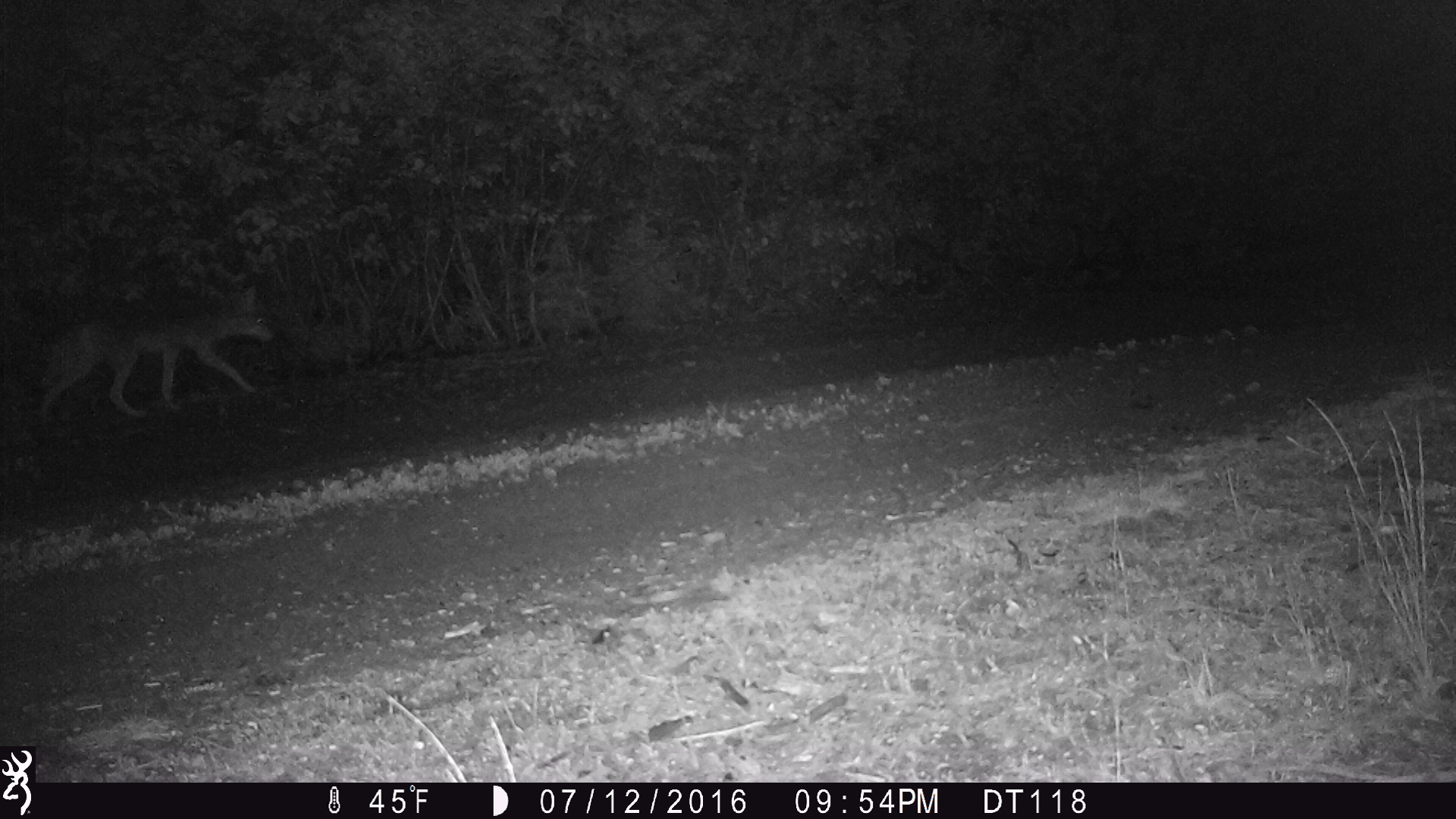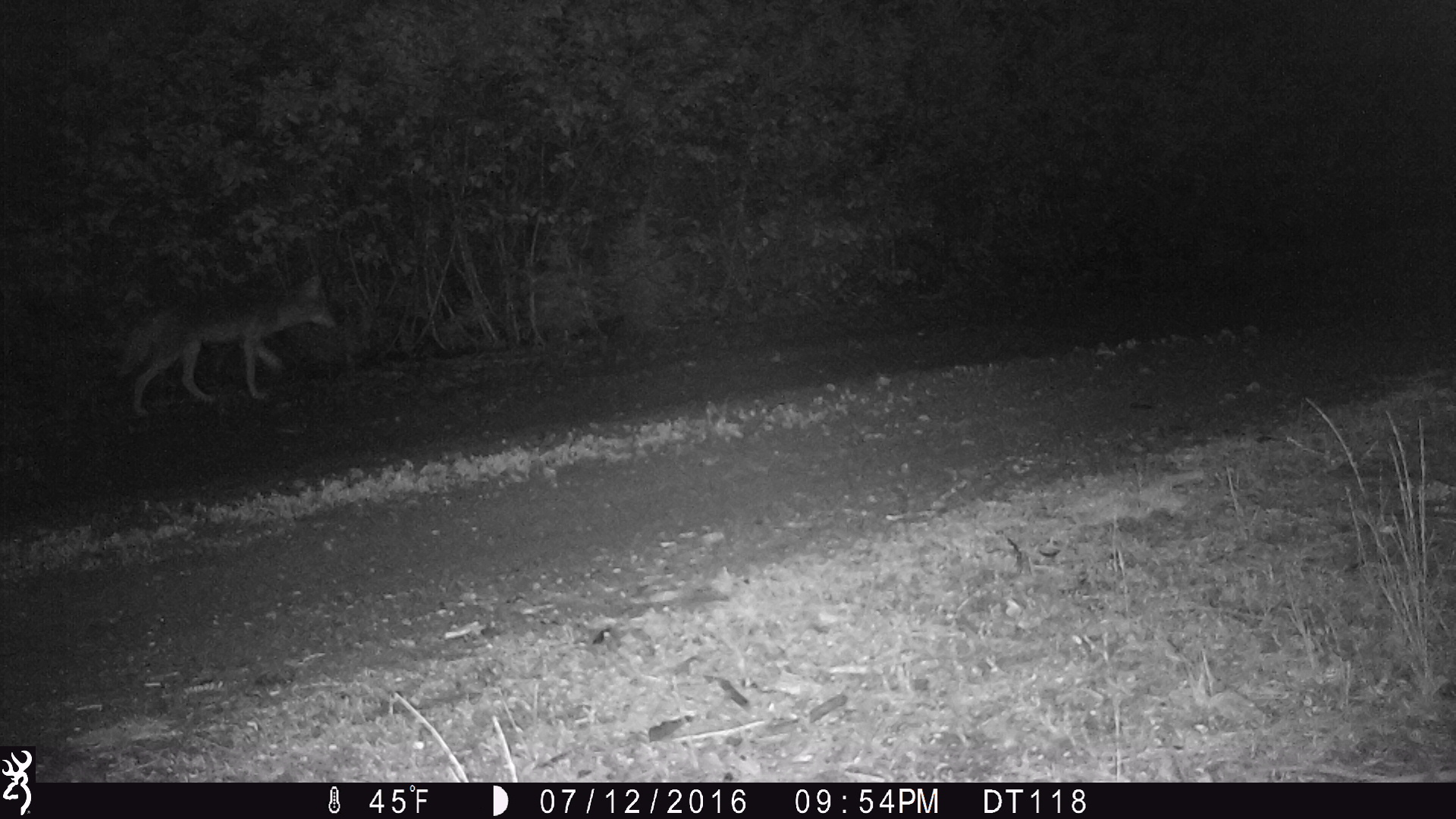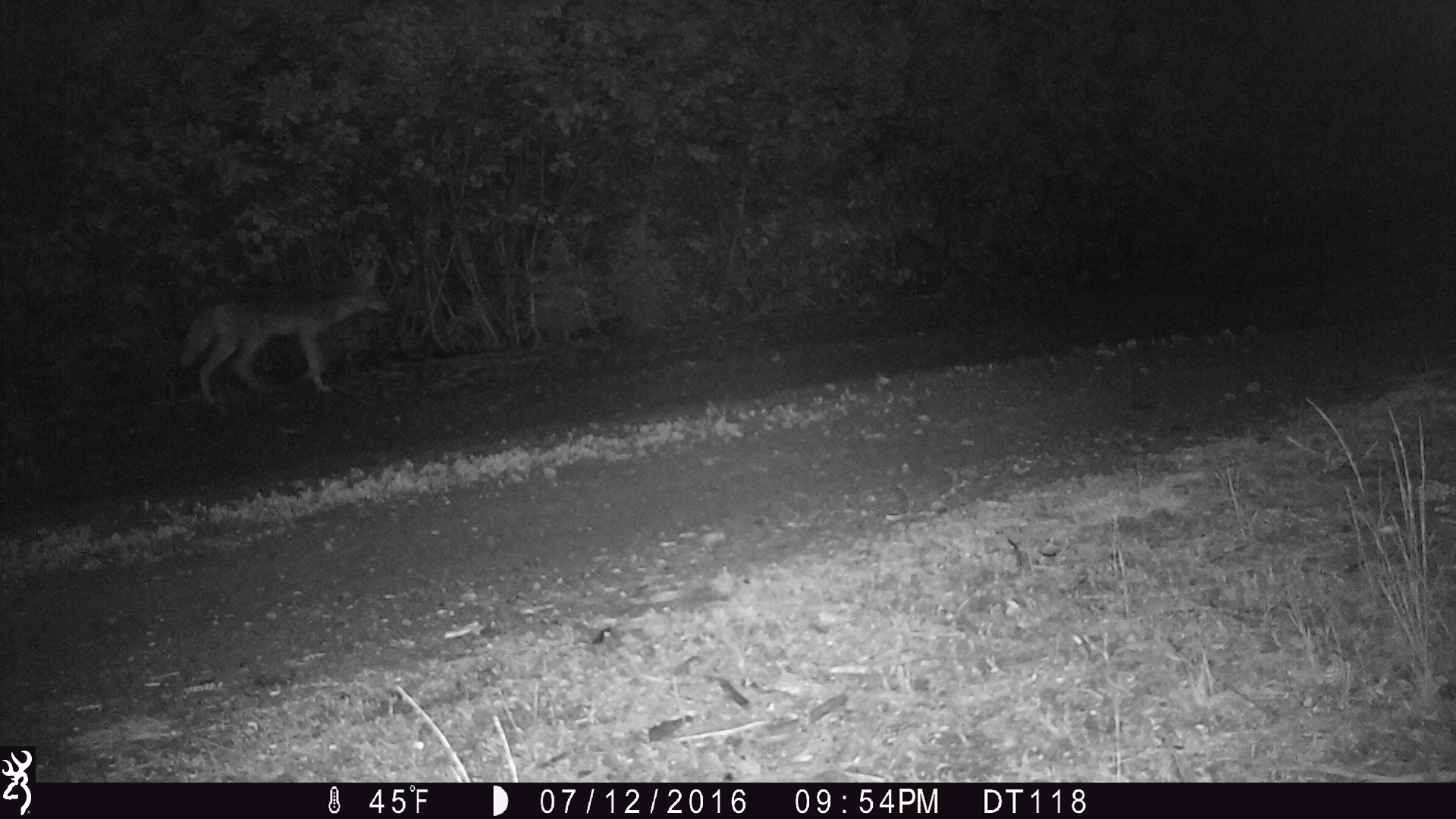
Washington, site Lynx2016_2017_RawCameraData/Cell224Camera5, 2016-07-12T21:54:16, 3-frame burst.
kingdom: Animalia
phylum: Chordata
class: Mammalia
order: Carnivora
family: Canidae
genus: Canis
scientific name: Canis latrans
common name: coyote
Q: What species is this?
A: Canis latrans (coyote).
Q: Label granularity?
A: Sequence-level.